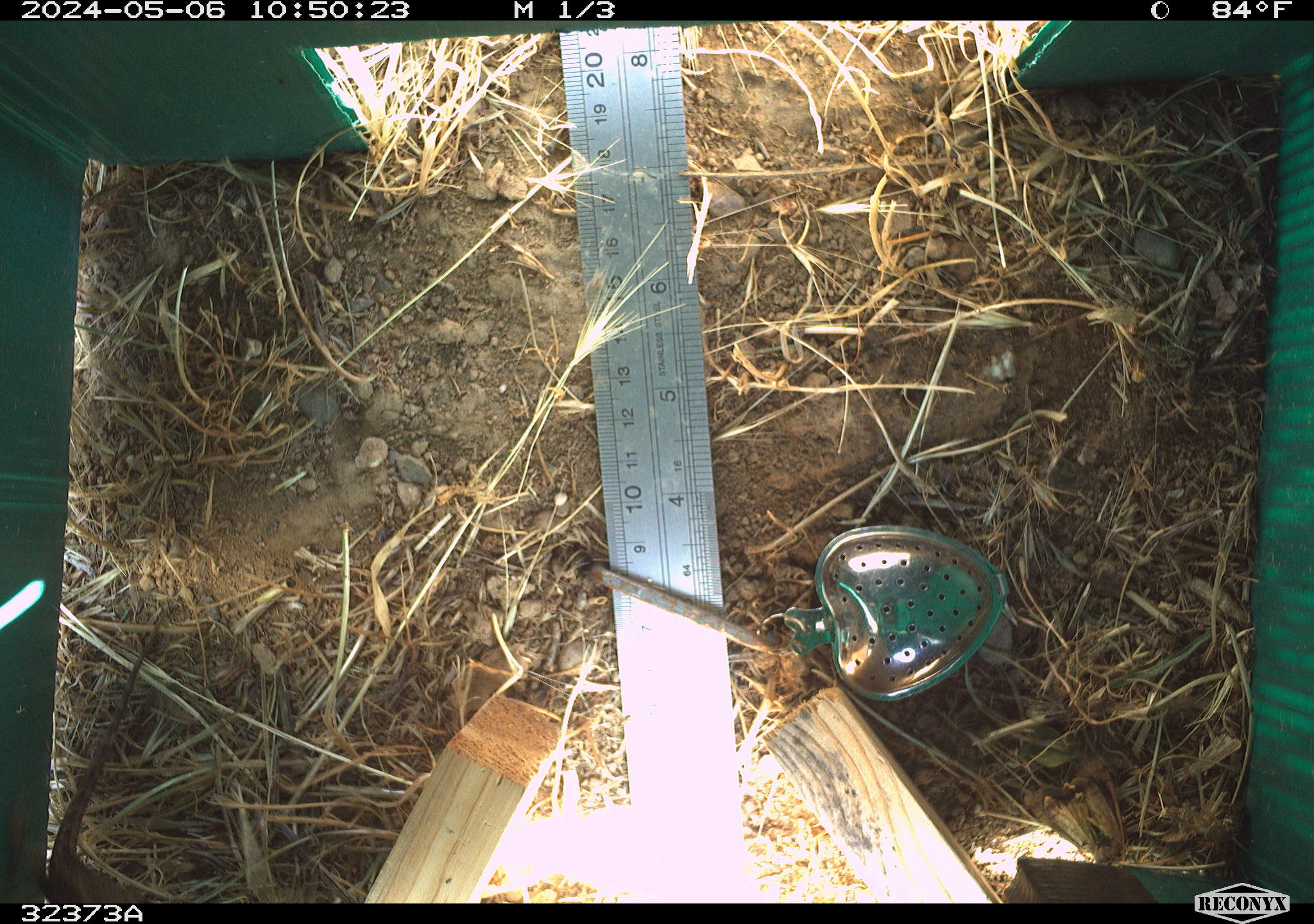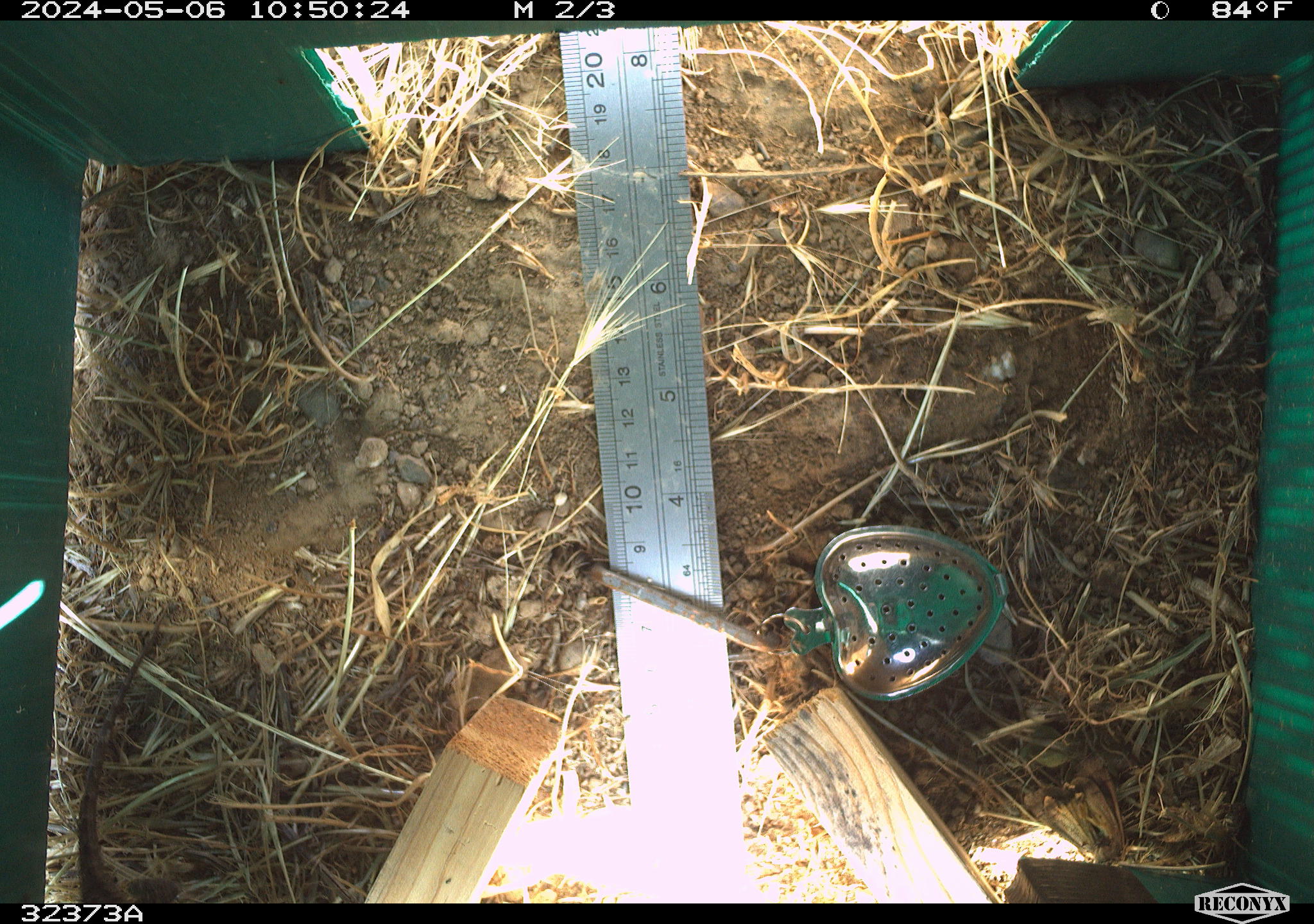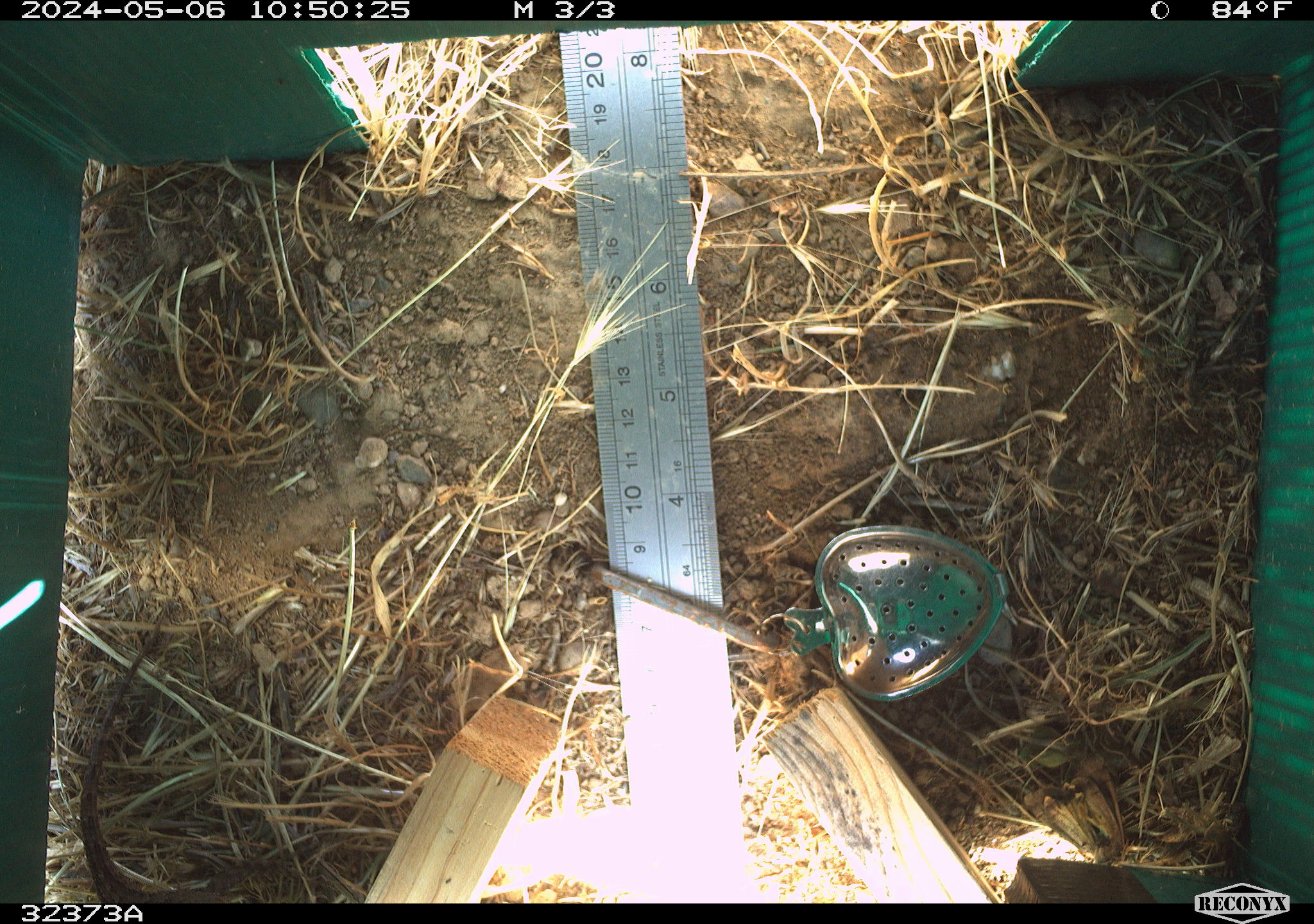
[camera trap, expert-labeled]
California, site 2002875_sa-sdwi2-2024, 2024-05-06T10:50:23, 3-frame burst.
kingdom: Animalia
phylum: Chordata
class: Reptilia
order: Squamata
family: Phrynosomatidae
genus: Sceloporus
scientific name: Sceloporus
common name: spiny lizards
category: sceloporus species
Sceloporus species (spiny lizards) (Sceloporus).